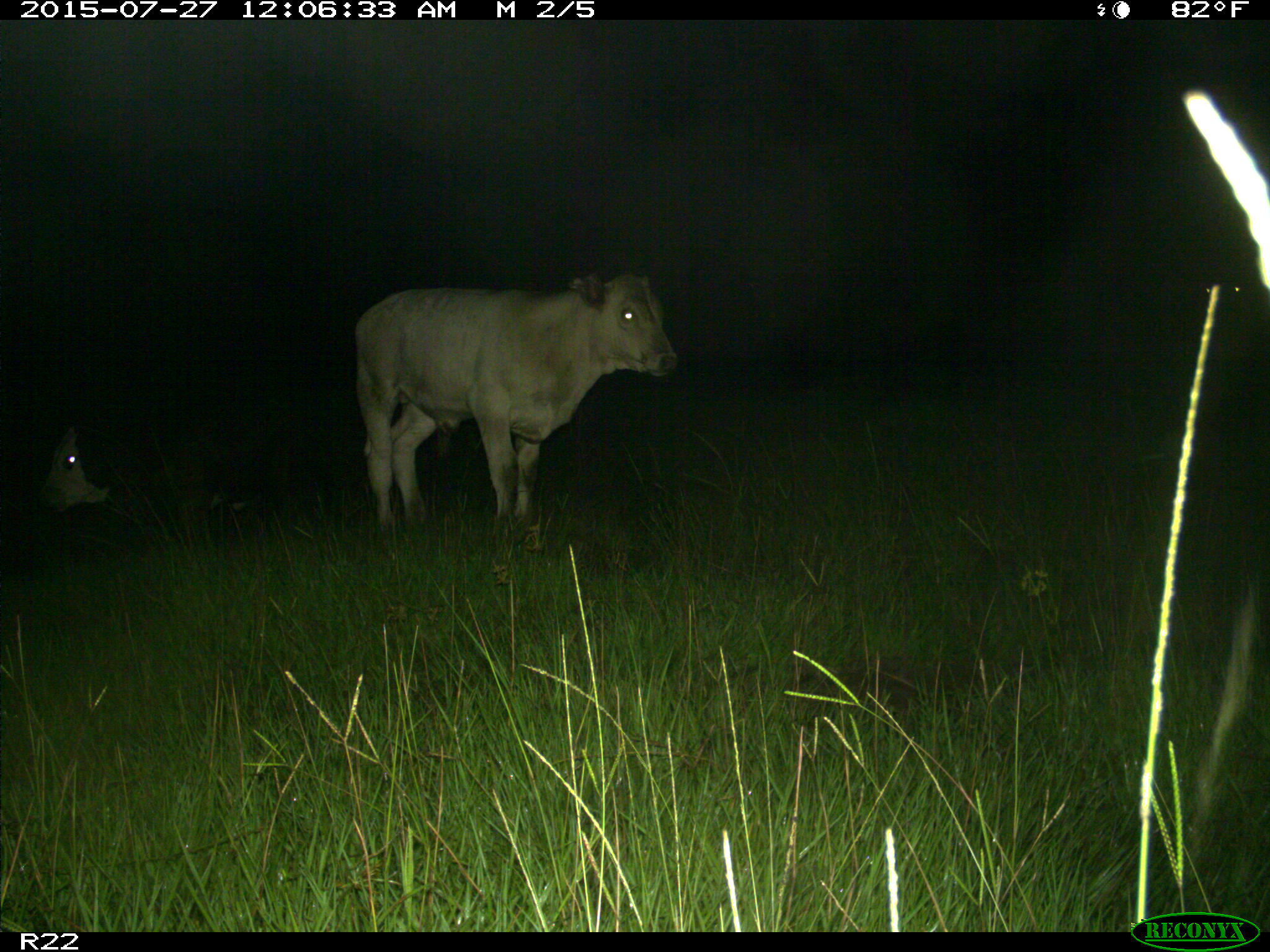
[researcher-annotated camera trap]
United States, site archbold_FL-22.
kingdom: Animalia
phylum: Chordata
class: Mammalia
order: Artiodactyla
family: Bovidae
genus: Bos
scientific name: Bos taurus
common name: domestic cow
Bos taurus (domestic cow).